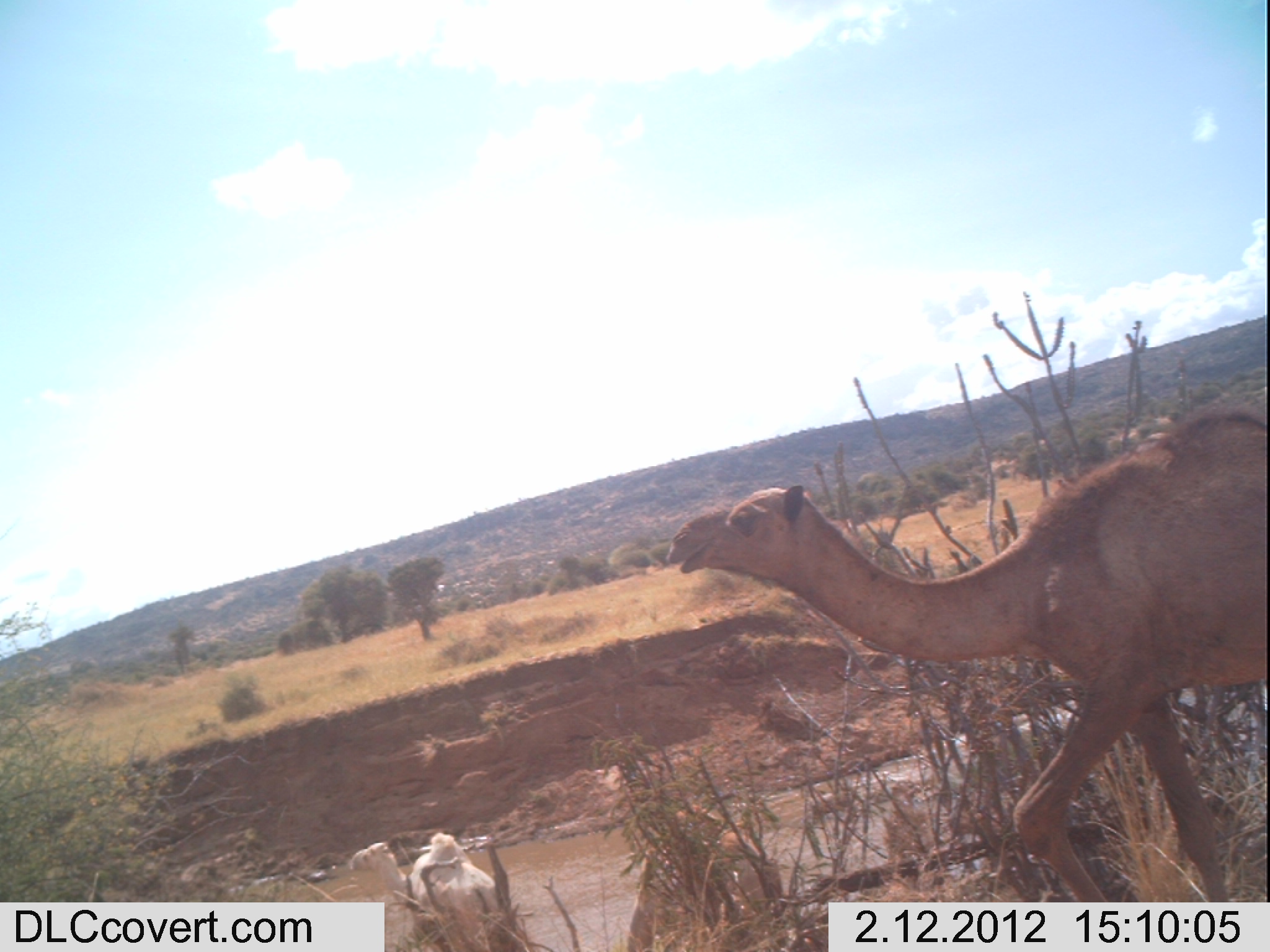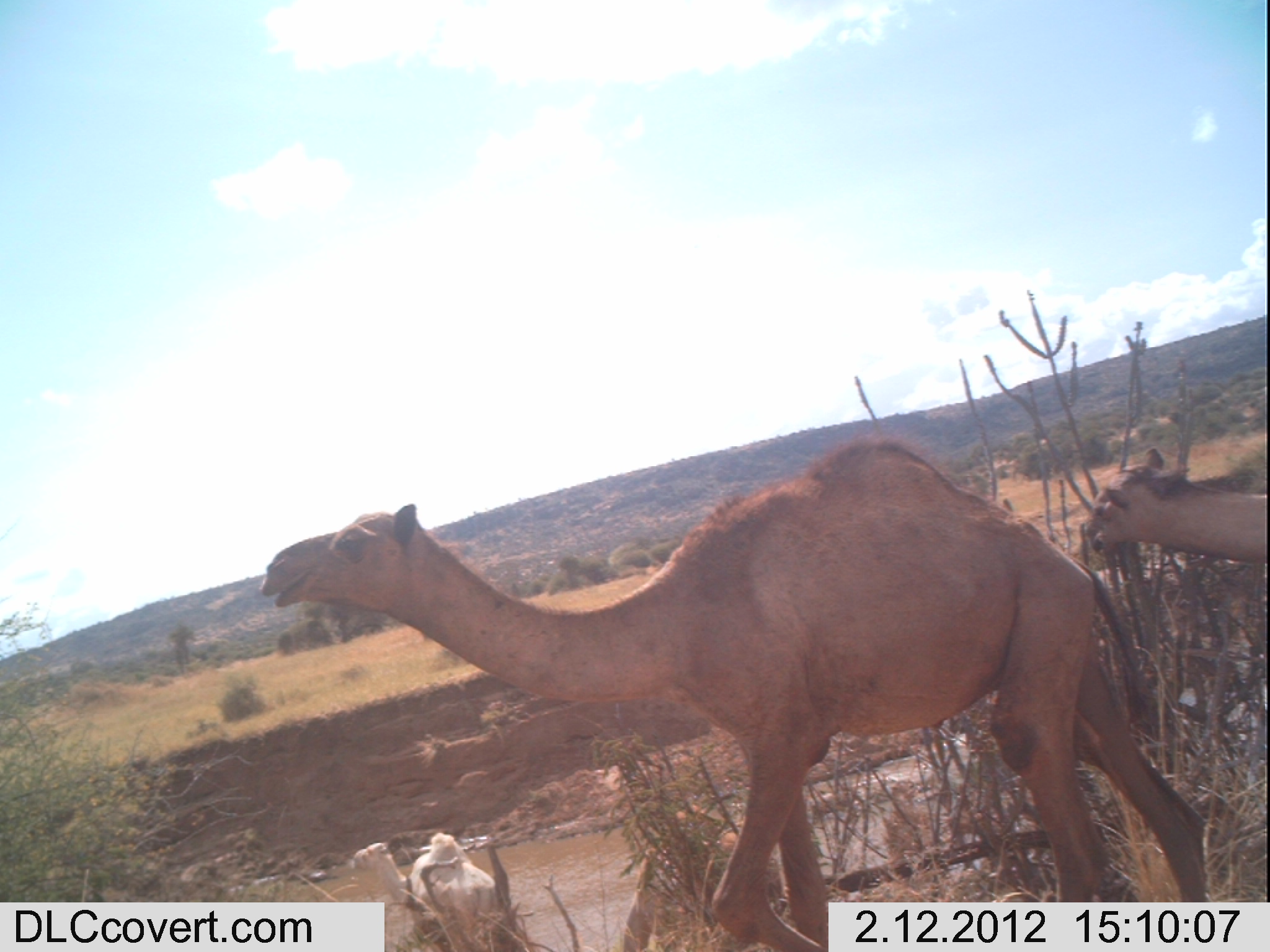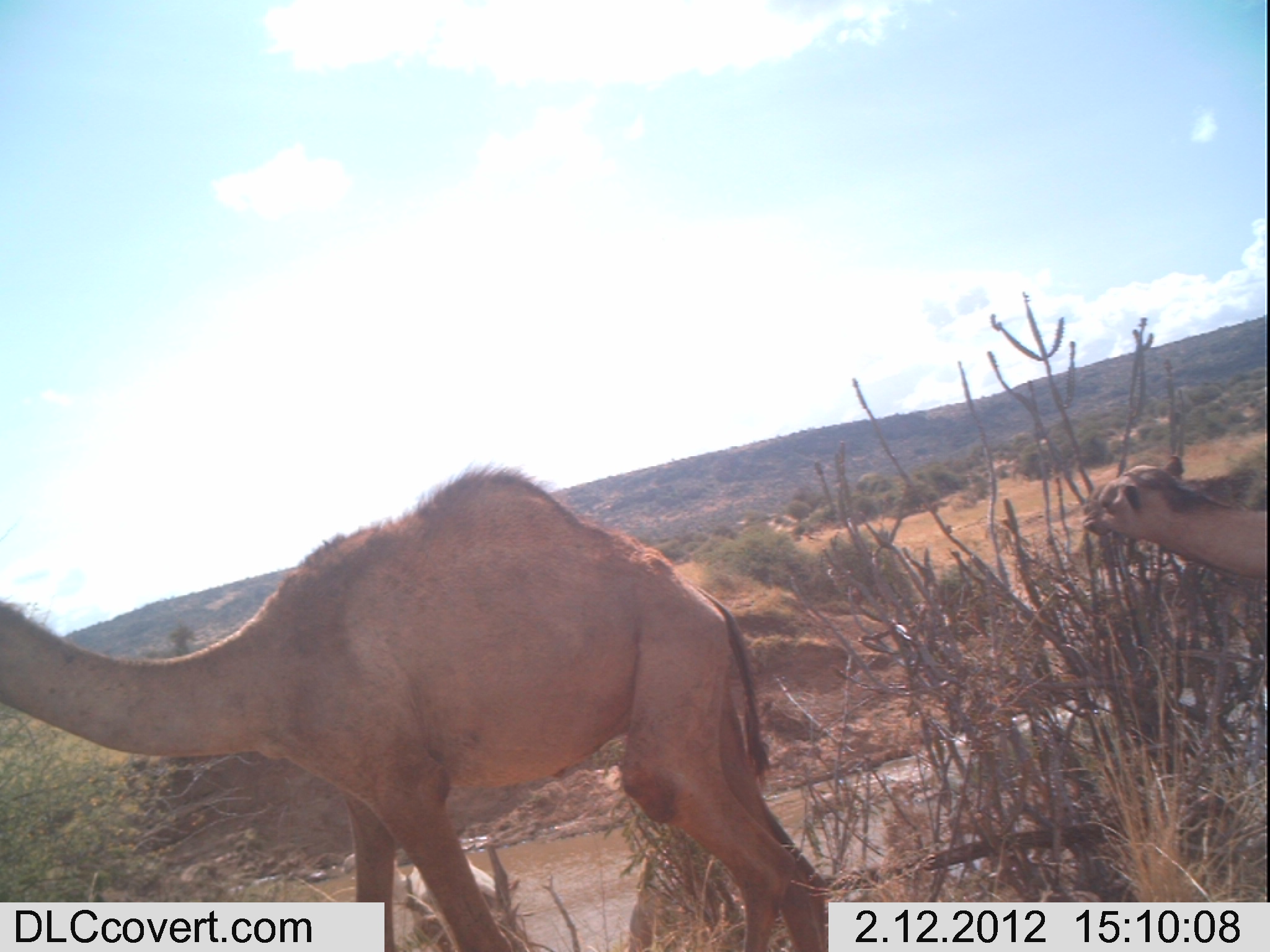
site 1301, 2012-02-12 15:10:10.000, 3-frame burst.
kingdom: Animalia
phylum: Chordata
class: Mammalia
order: Artiodactyla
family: Camelidae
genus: Camelus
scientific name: Camelus dromedarius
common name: dromedary camel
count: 3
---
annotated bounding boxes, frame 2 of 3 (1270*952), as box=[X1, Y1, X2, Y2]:
camelus dromedarius: box=[254, 435, 1206, 952]; box=[618, 802, 786, 952]; box=[1076, 440, 1270, 559]; box=[349, 828, 502, 952]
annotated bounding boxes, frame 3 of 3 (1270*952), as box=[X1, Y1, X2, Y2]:
camelus dromedarius: box=[2, 461, 829, 952]; box=[1079, 454, 1270, 578]; box=[342, 845, 526, 952]; box=[620, 836, 748, 951]